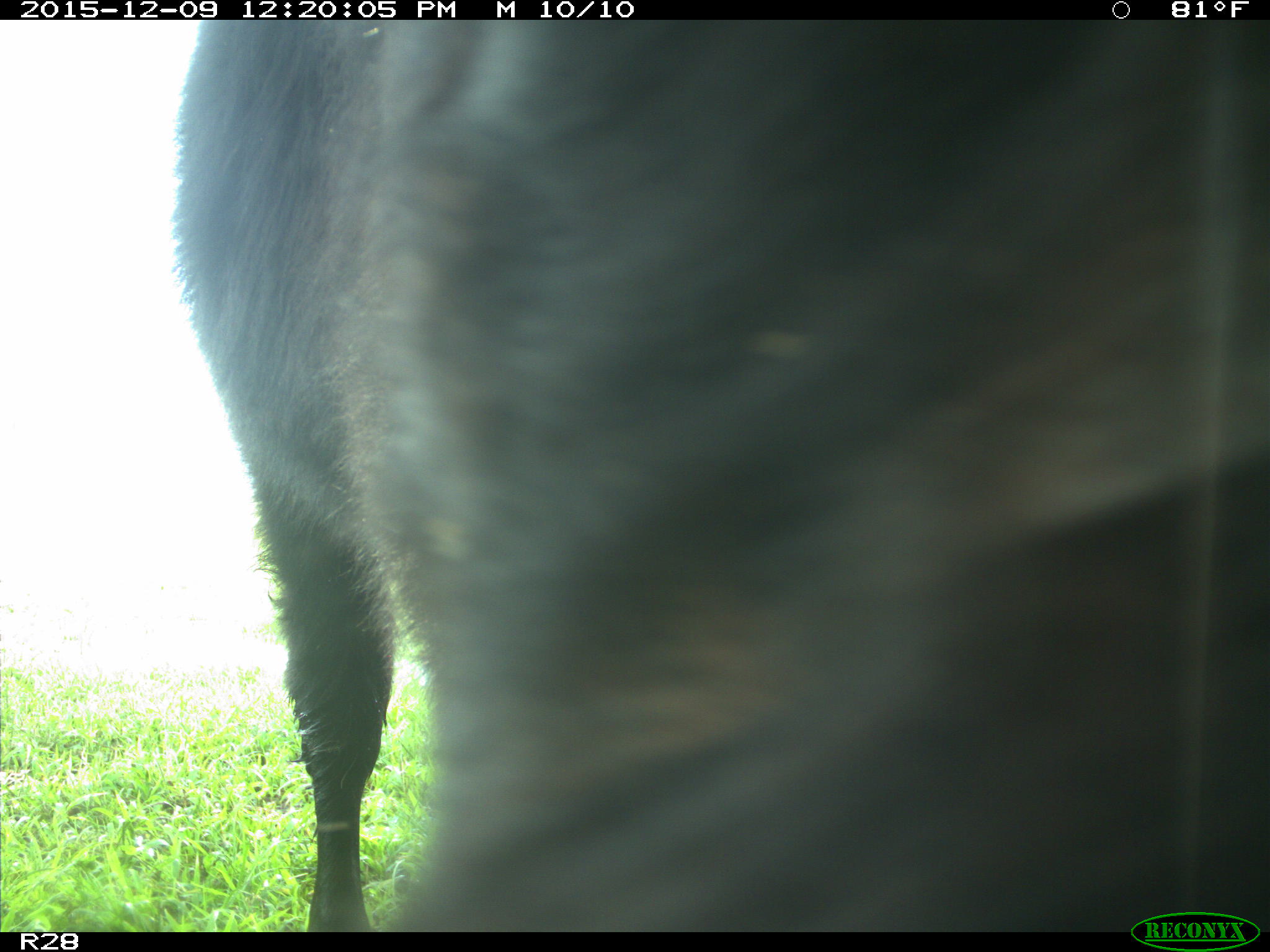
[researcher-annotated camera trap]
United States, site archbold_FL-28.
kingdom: Animalia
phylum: Chordata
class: Mammalia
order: Artiodactyla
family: Bovidae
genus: Bos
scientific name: Bos taurus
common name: domestic cow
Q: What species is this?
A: Bos taurus (domestic cow).